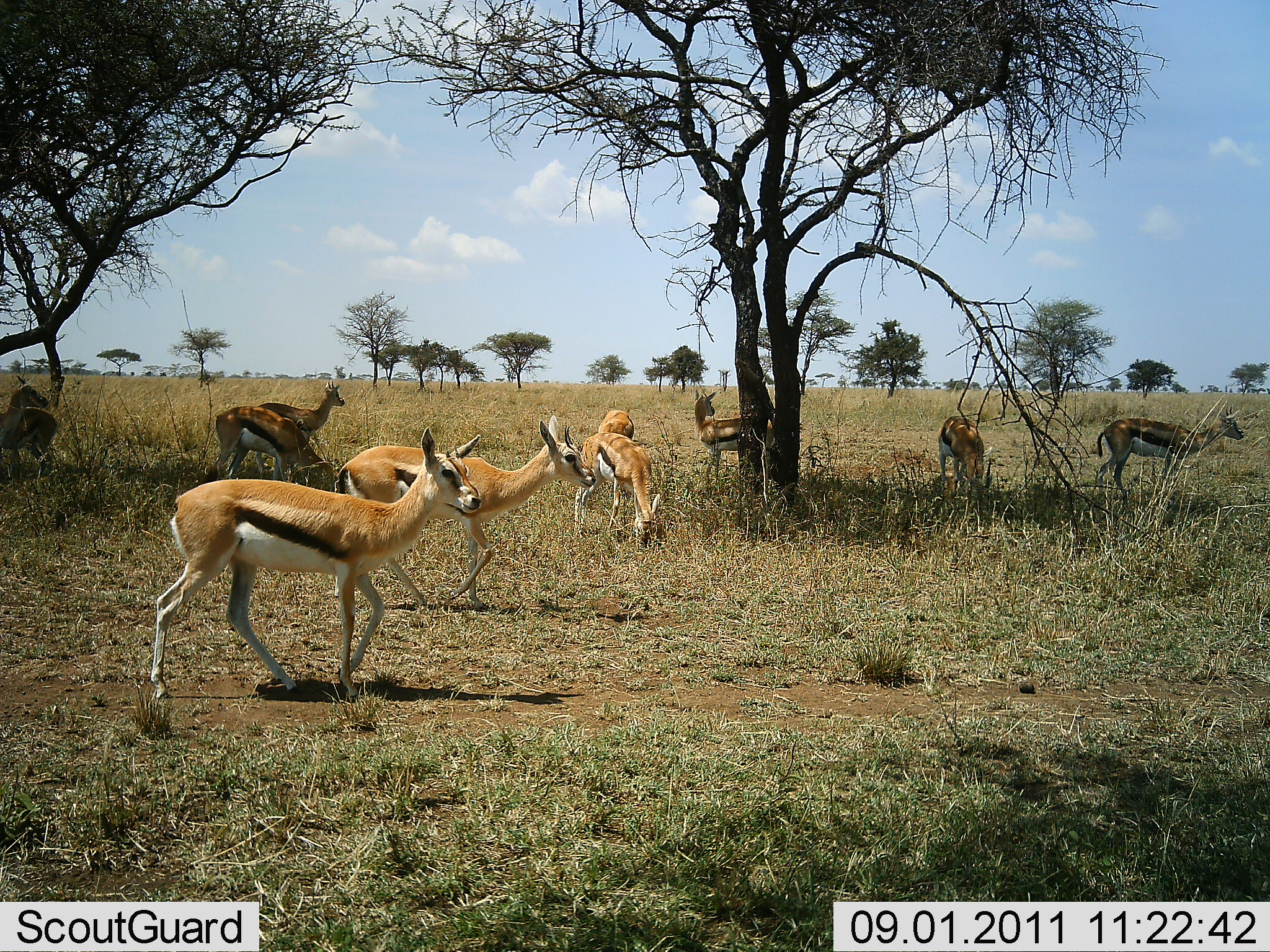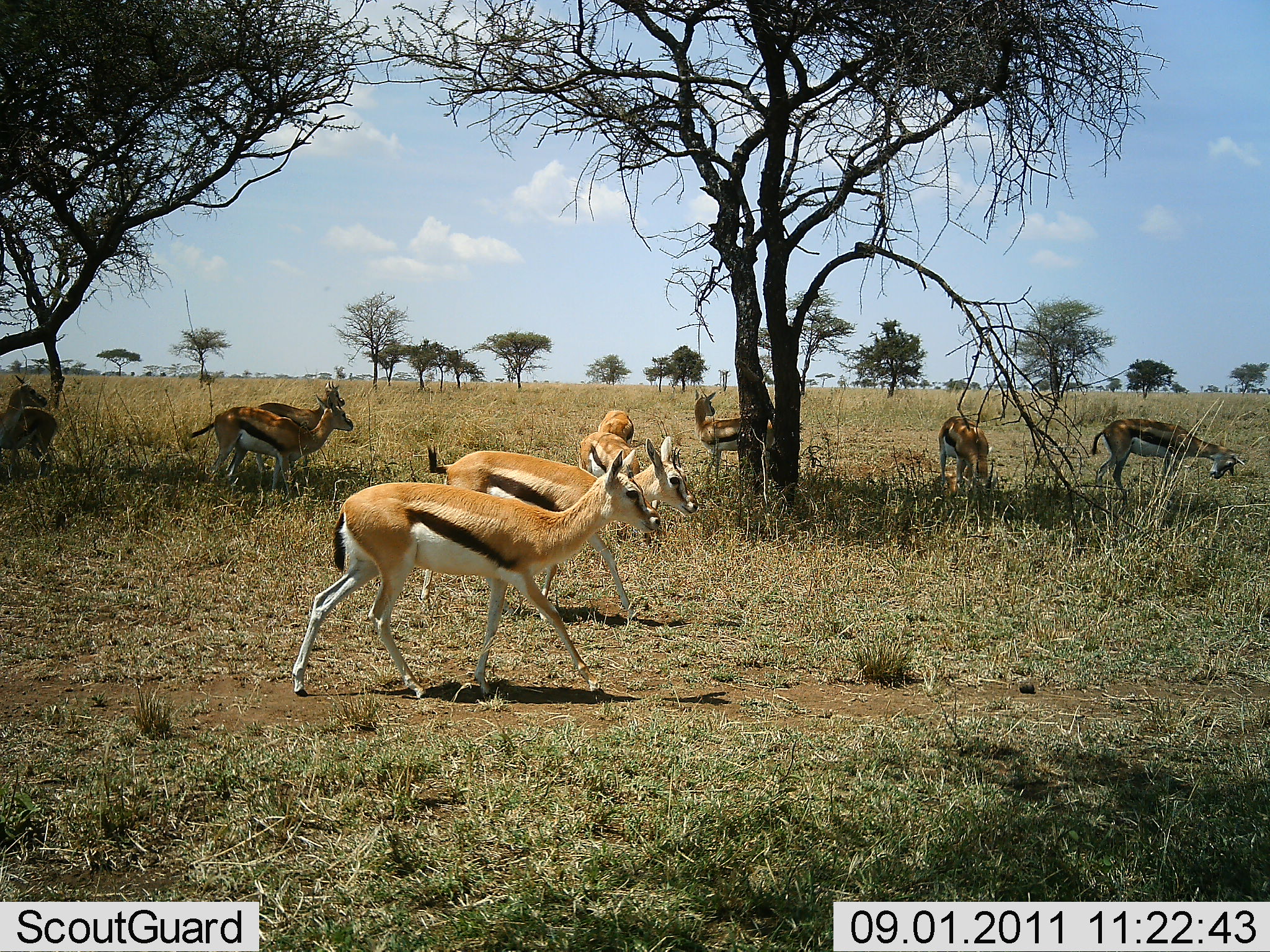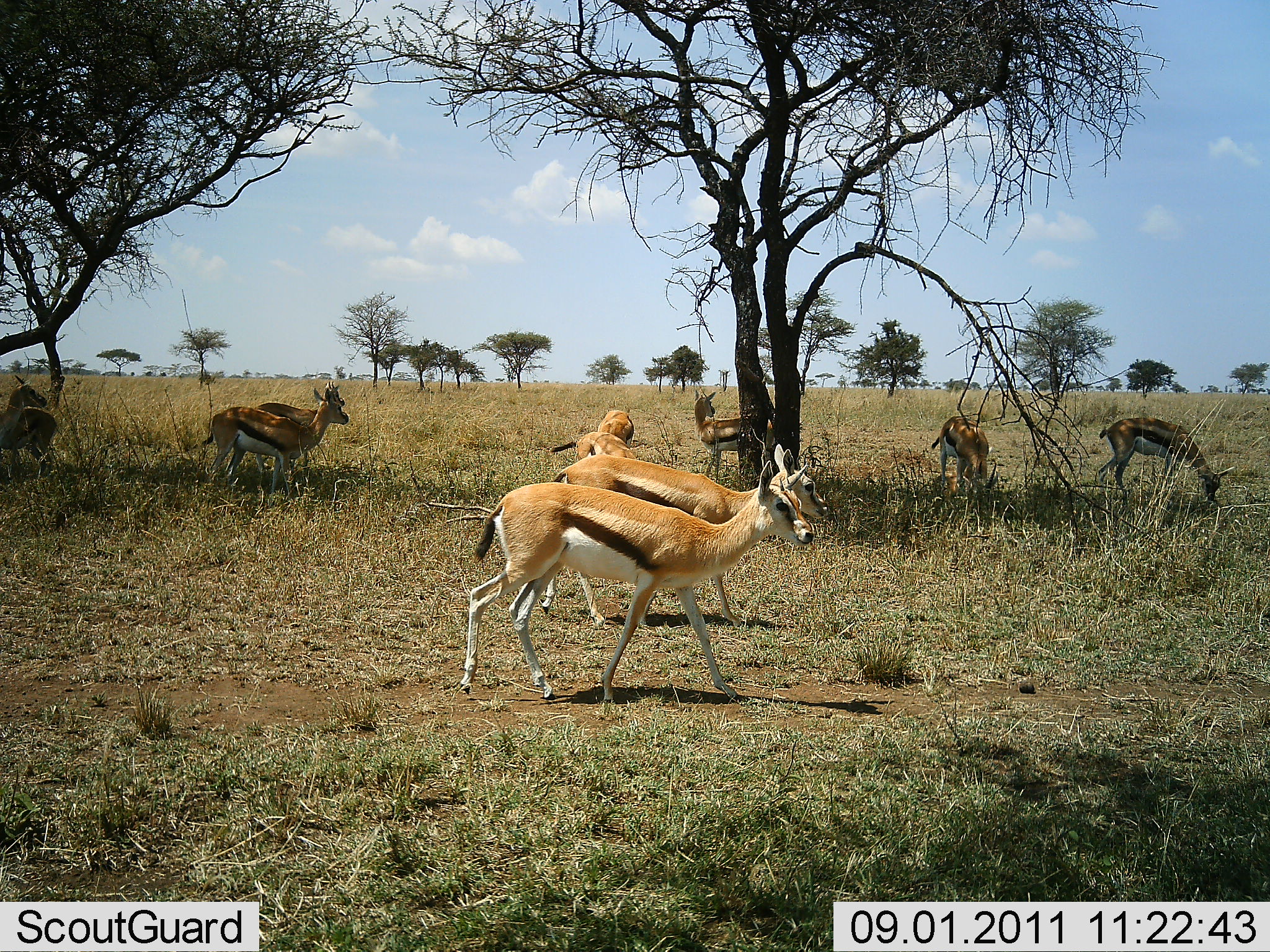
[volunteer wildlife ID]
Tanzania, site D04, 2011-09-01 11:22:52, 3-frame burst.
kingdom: Animalia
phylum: Chordata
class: Mammalia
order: Artiodactyla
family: Bovidae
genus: Eudorcas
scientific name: Eudorcas thomsonii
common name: thomson's gazelle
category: gazellethomsons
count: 10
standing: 75%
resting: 0%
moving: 75%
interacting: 0%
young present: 0%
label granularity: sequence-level